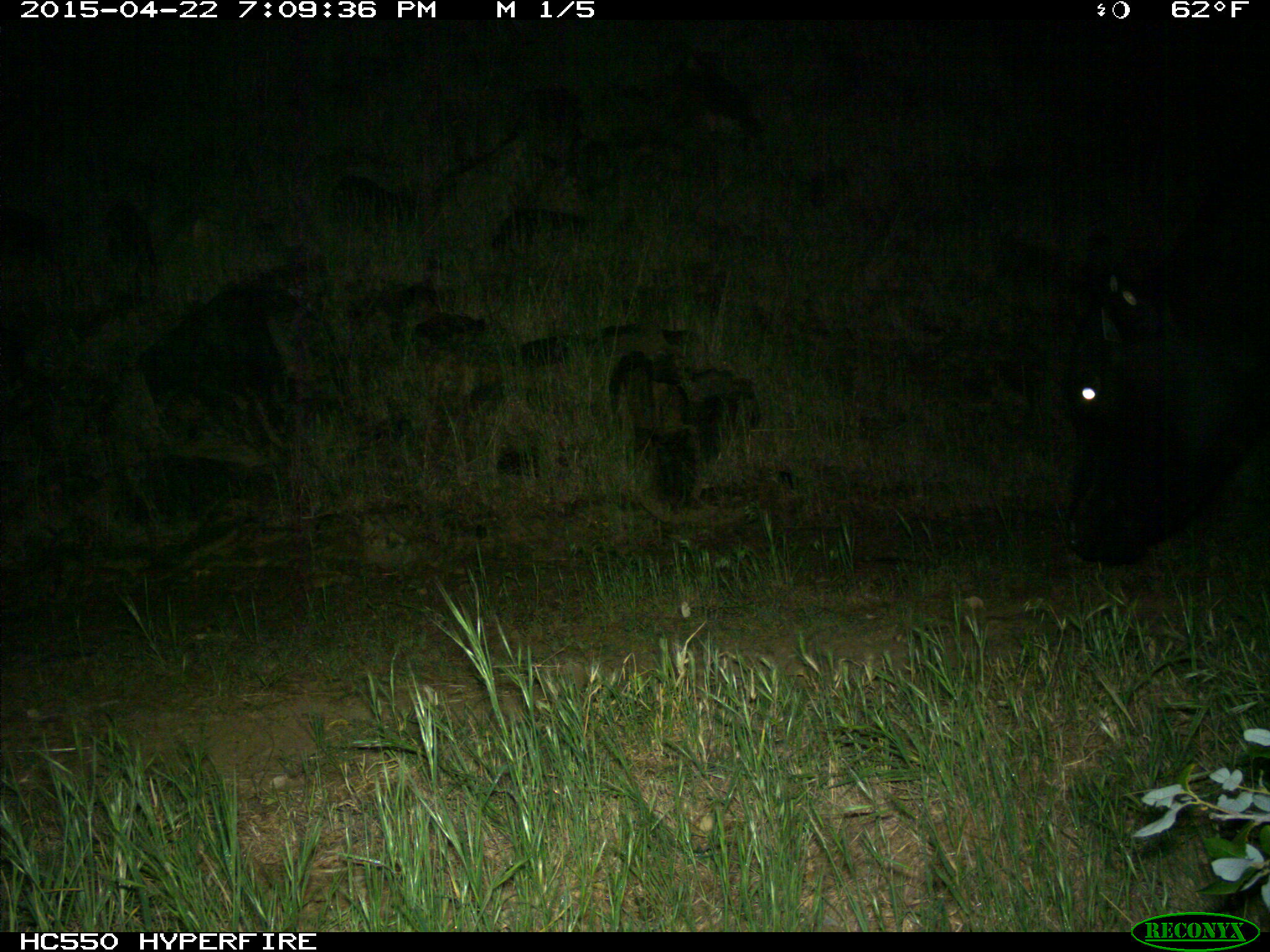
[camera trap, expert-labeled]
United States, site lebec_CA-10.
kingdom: Animalia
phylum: Chordata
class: Mammalia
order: Artiodactyla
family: Bovidae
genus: Bos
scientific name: Bos taurus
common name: domestic cow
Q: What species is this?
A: Bos taurus (domestic cow).